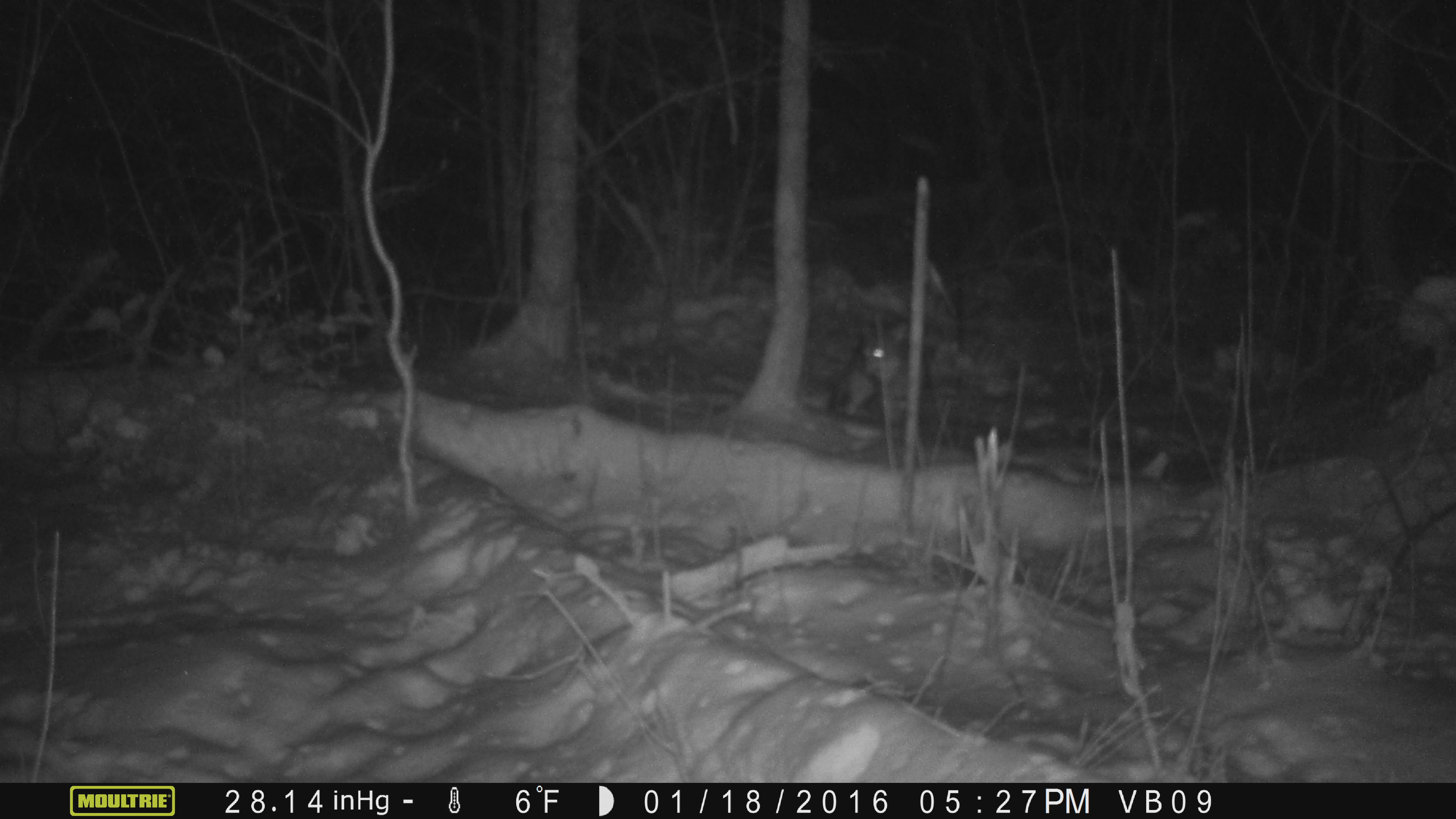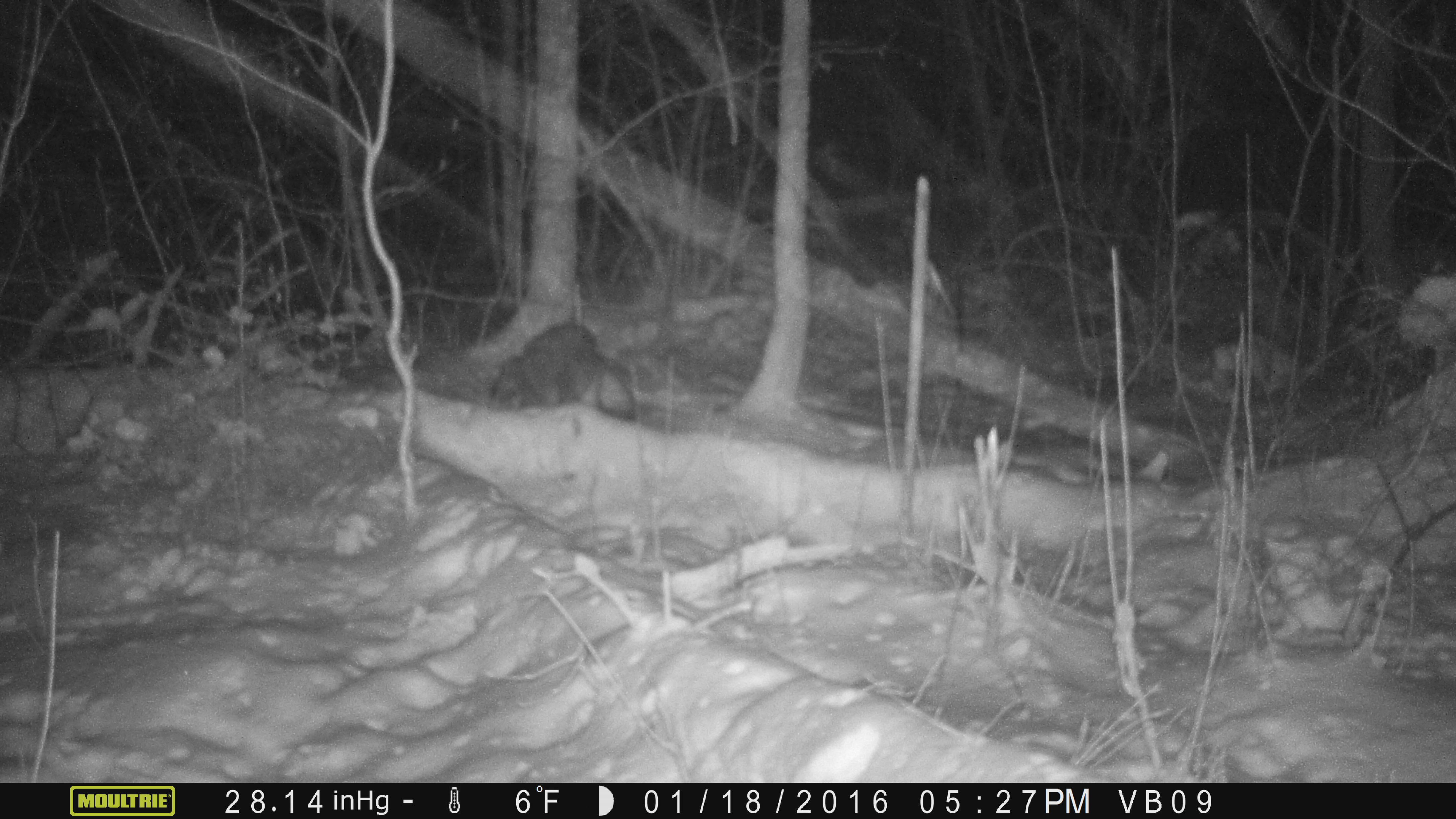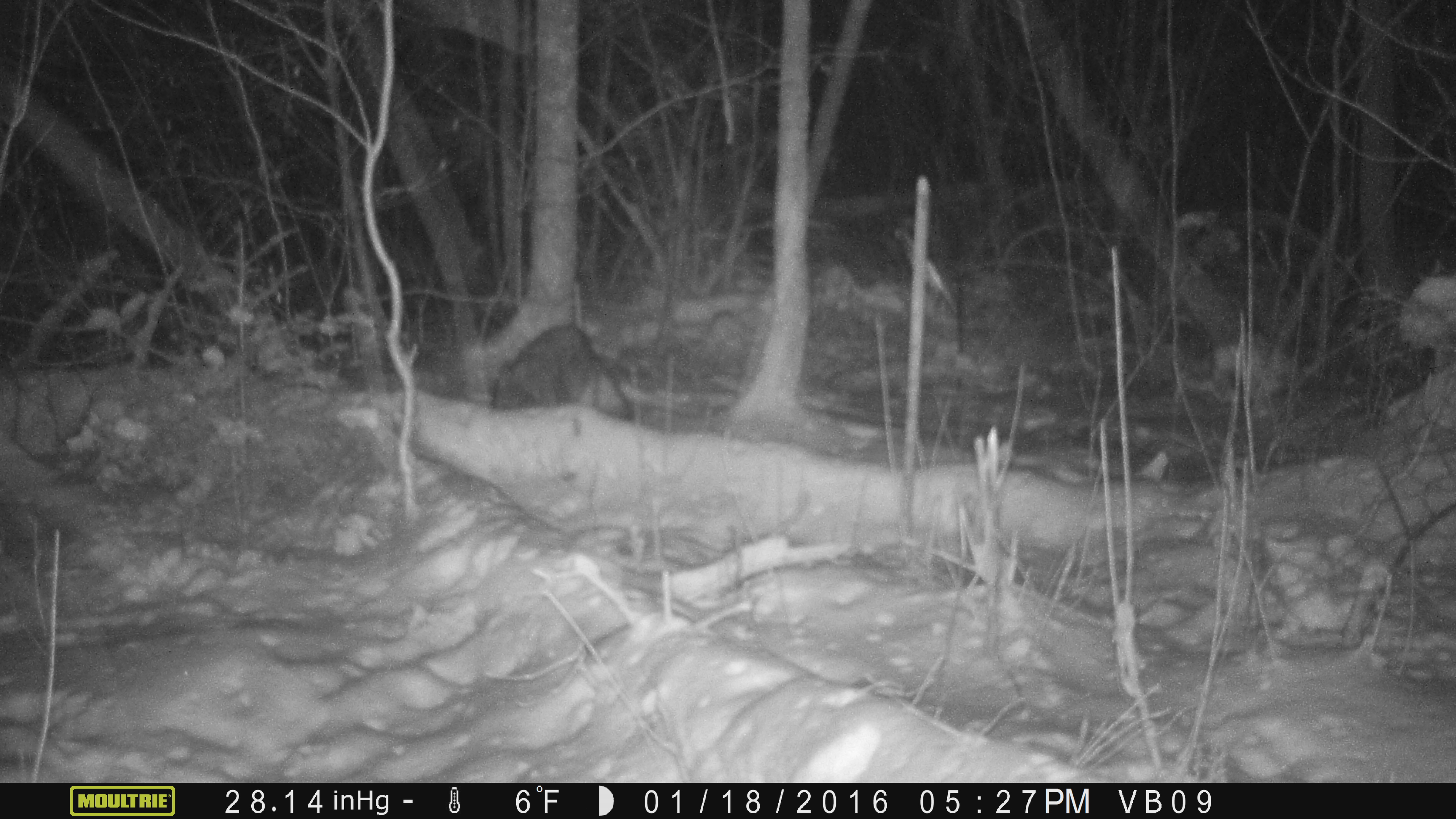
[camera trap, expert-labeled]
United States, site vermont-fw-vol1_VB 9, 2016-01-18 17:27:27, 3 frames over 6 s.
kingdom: Animalia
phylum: Chordata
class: Mammalia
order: Carnivora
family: Canidae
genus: Canis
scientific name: Canis latrans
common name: coyote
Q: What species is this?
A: Coyote (Canis latrans).